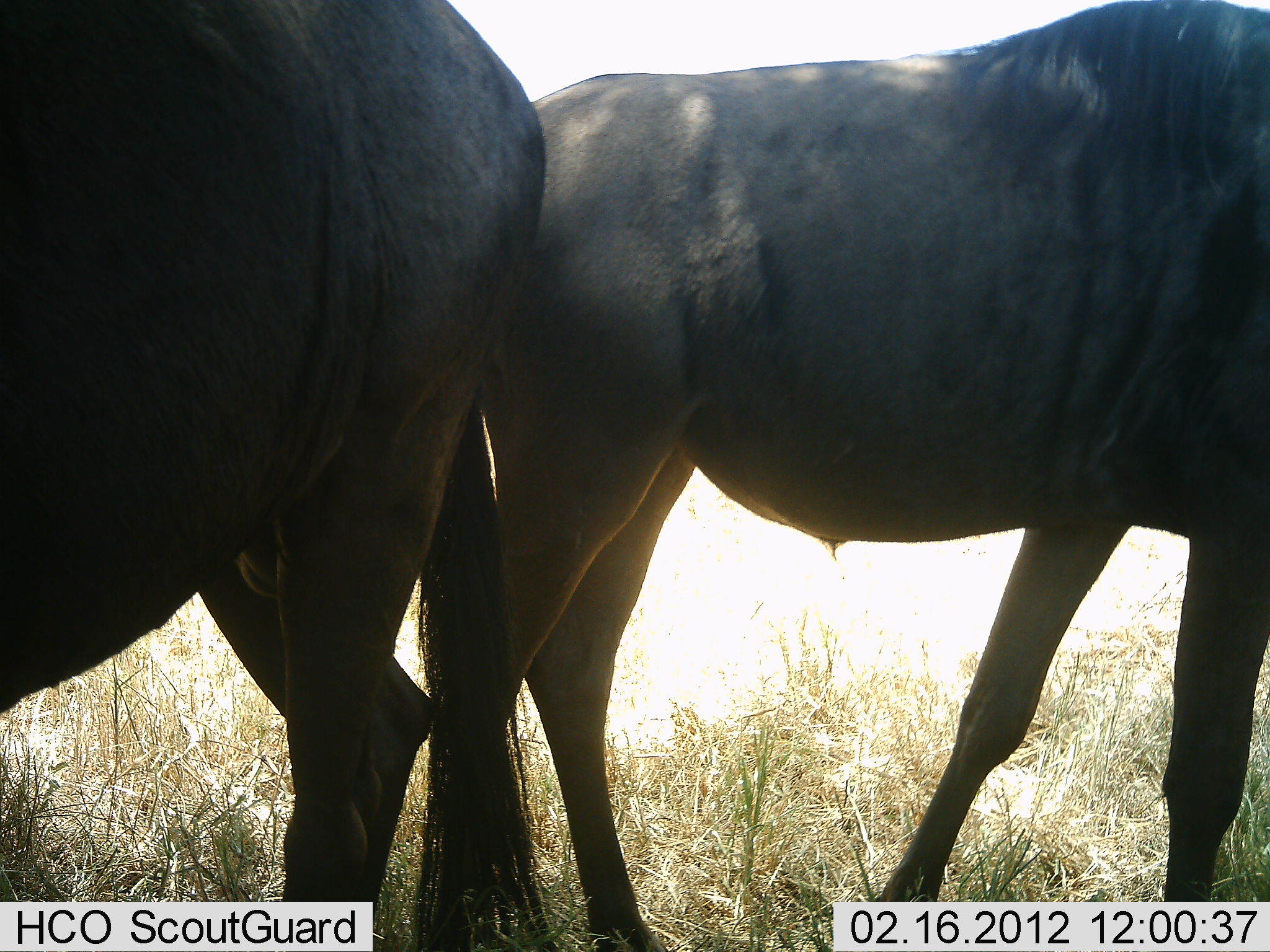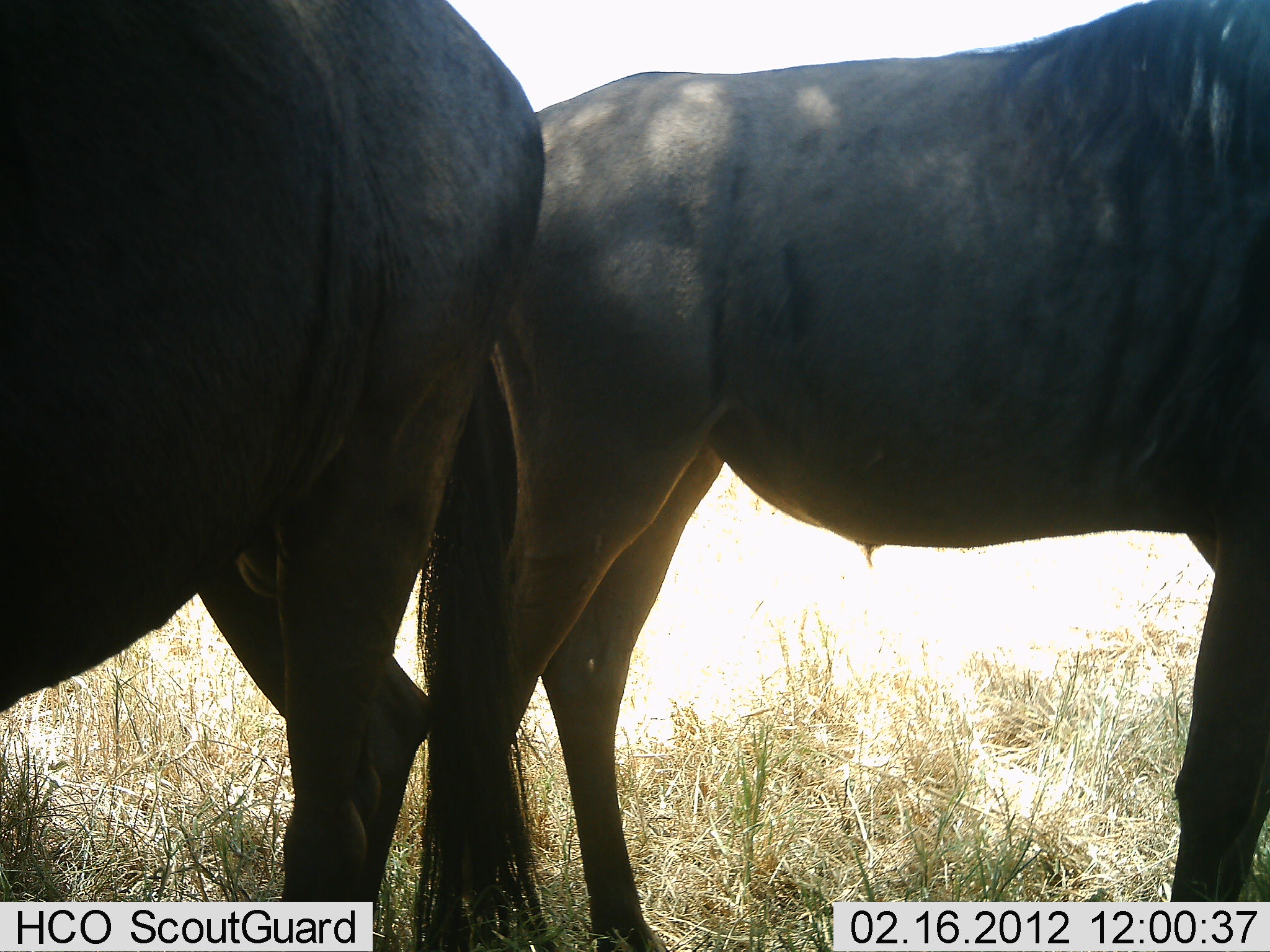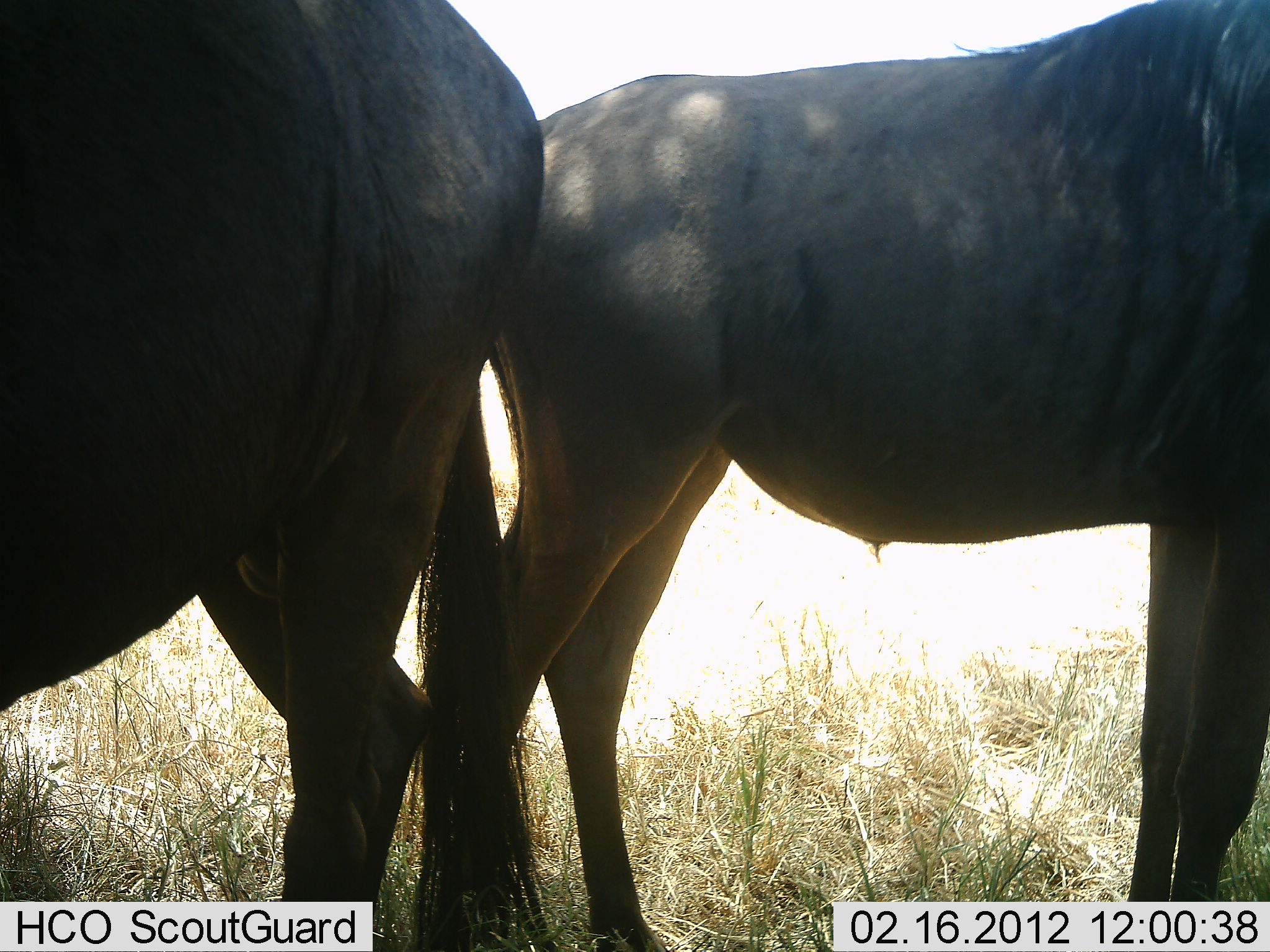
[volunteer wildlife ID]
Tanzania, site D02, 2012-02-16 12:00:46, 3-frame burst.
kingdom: Animalia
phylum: Chordata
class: Mammalia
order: Artiodactyla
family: Bovidae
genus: Connochaetes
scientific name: Connochaetes taurinus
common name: blue wildebeest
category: wildebeest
Wildebeest (blue wildebeest) (Connochaetes taurinus), count 2. Behavior (volunteer vote fractions): standing 100%, resting 0%, moving 6%, interacting 12%. Young present (vote fraction): 0%. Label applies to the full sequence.